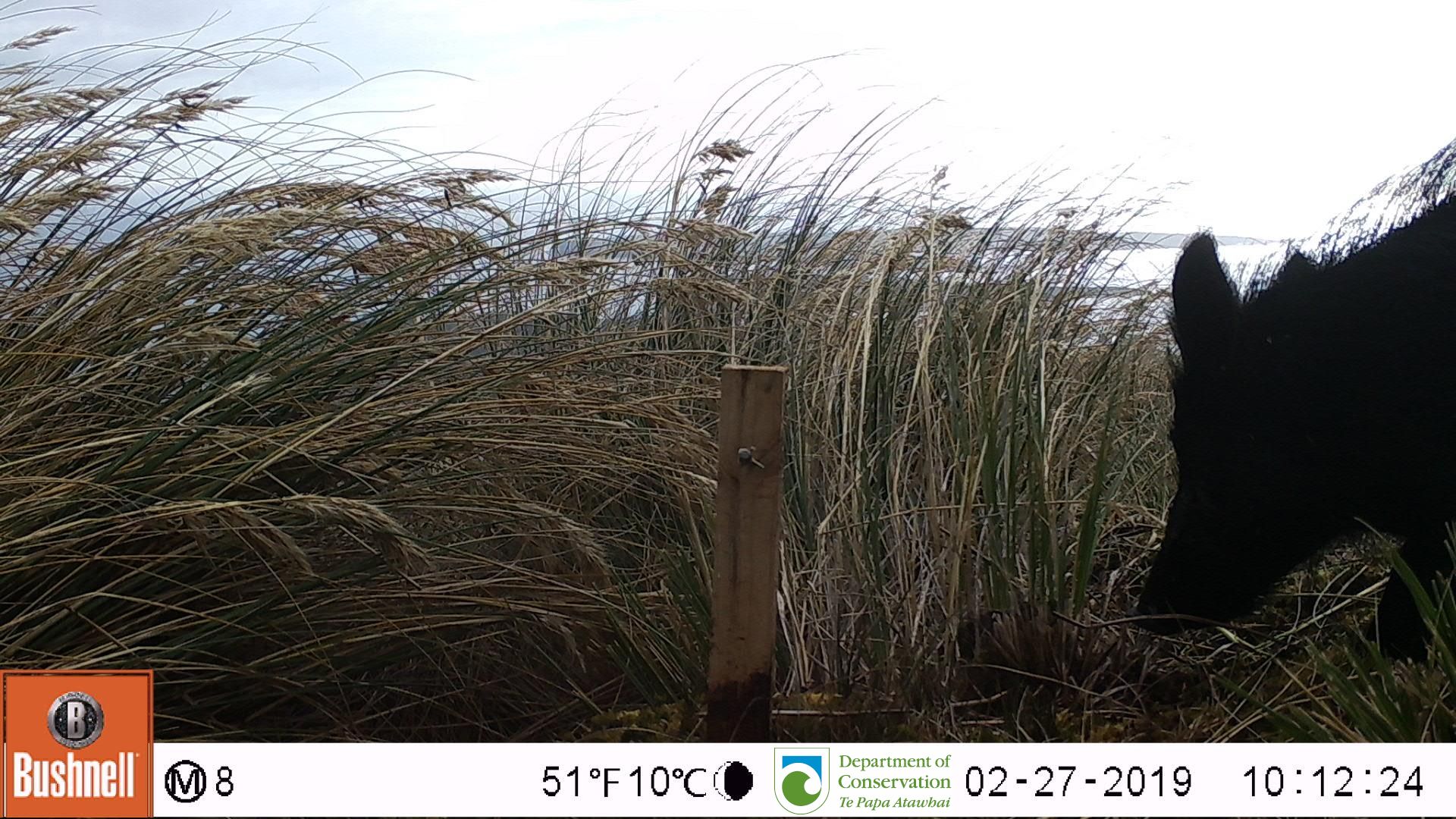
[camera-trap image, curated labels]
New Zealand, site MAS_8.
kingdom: Animalia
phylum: Chordata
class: Mammalia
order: Artiodactyla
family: Suidae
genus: Sus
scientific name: Sus scrofa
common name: pig